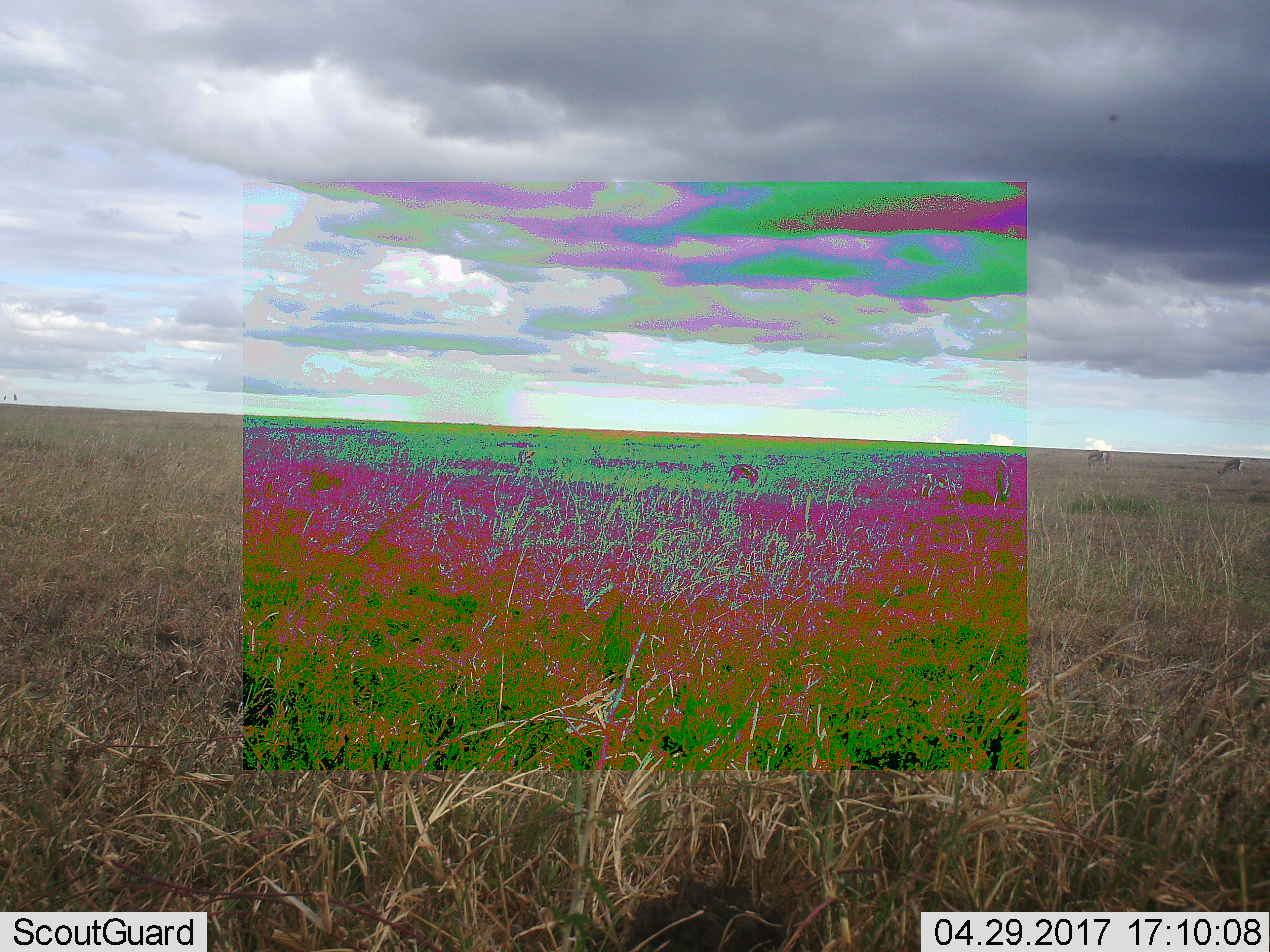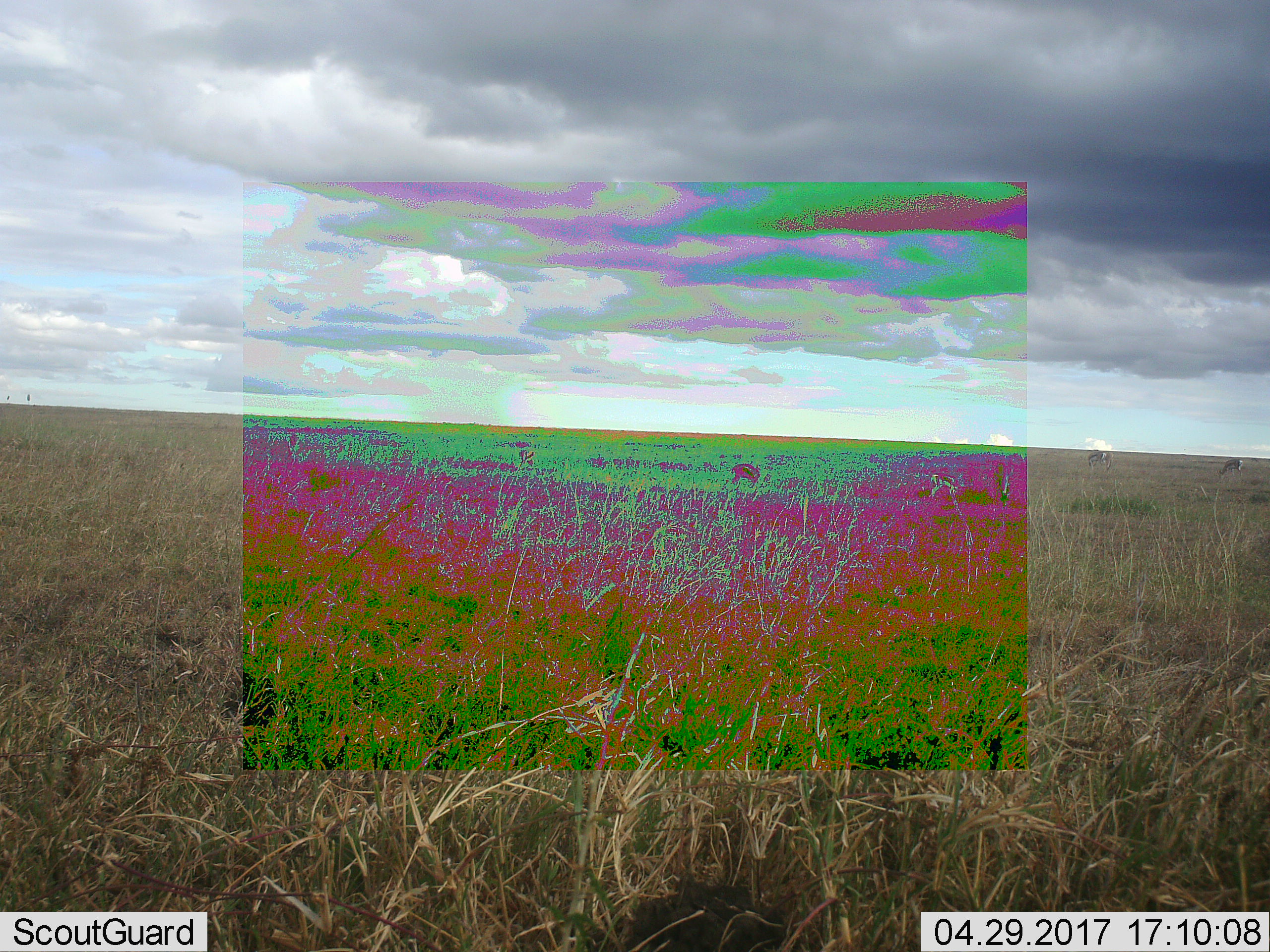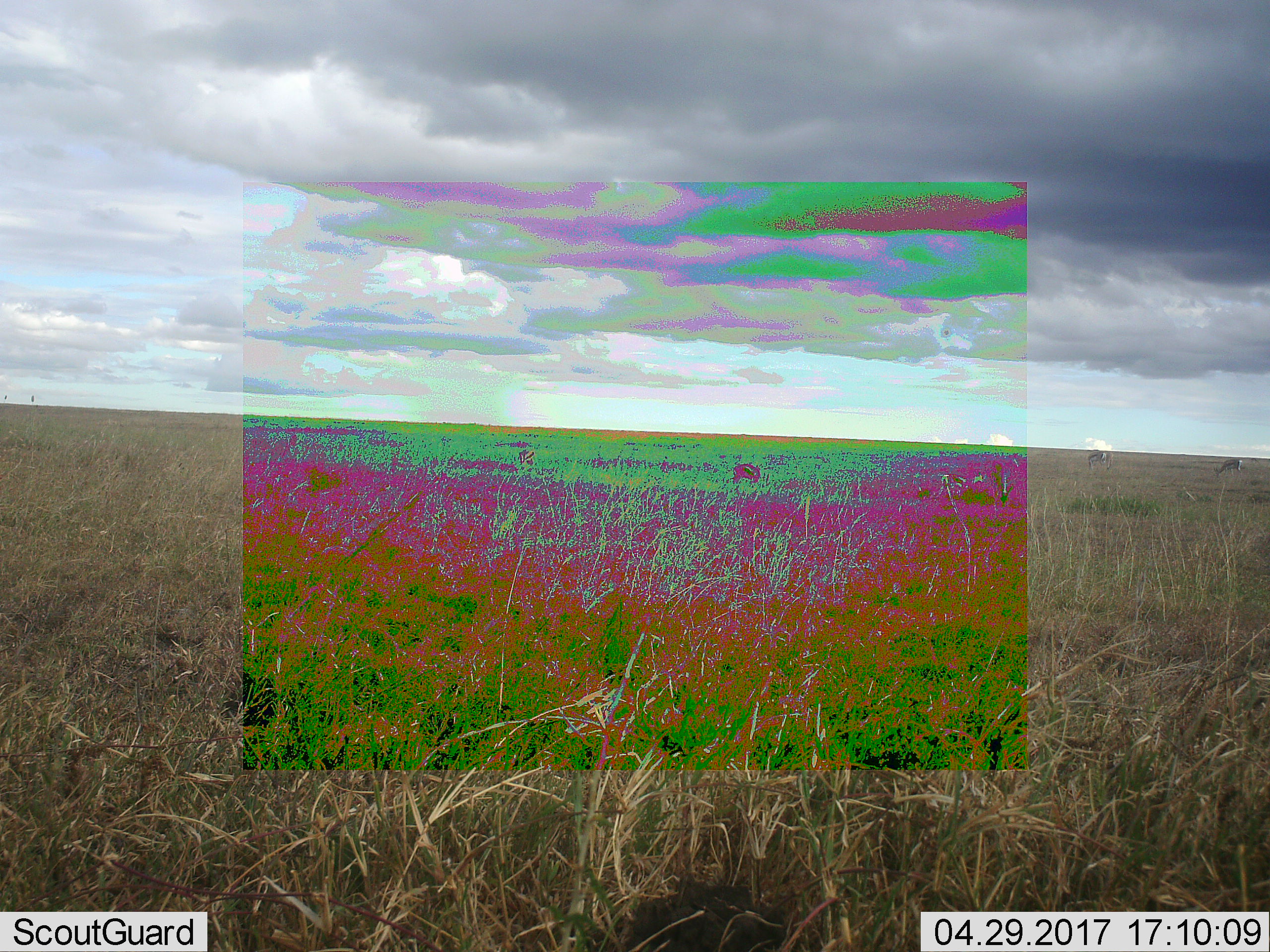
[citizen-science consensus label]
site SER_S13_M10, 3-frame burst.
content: unidentified animal